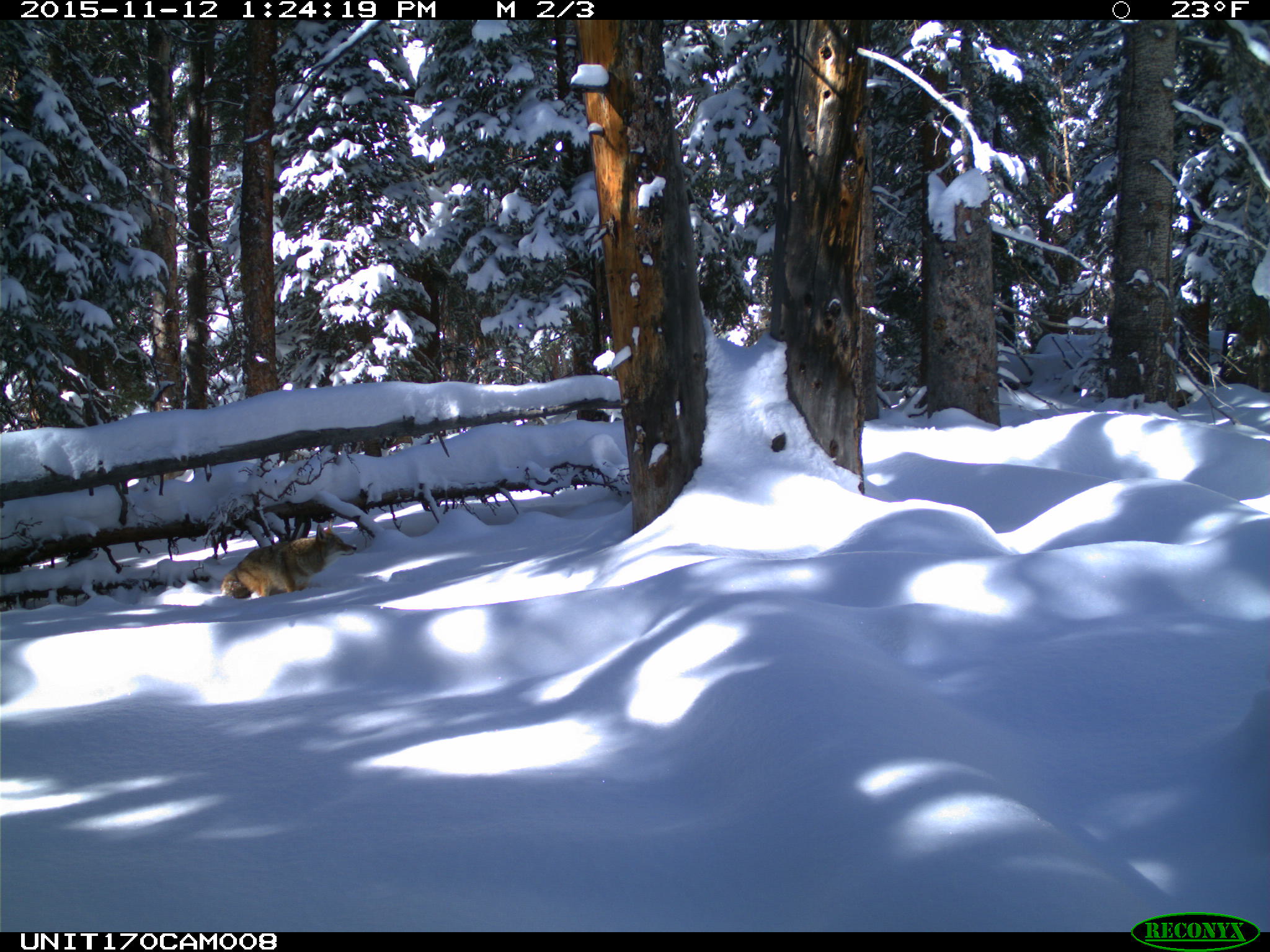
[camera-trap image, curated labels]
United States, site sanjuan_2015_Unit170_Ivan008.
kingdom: Animalia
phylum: Chordata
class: Mammalia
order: Carnivora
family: Canidae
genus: Canis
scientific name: Canis latrans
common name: coyote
Canis latrans (coyote).